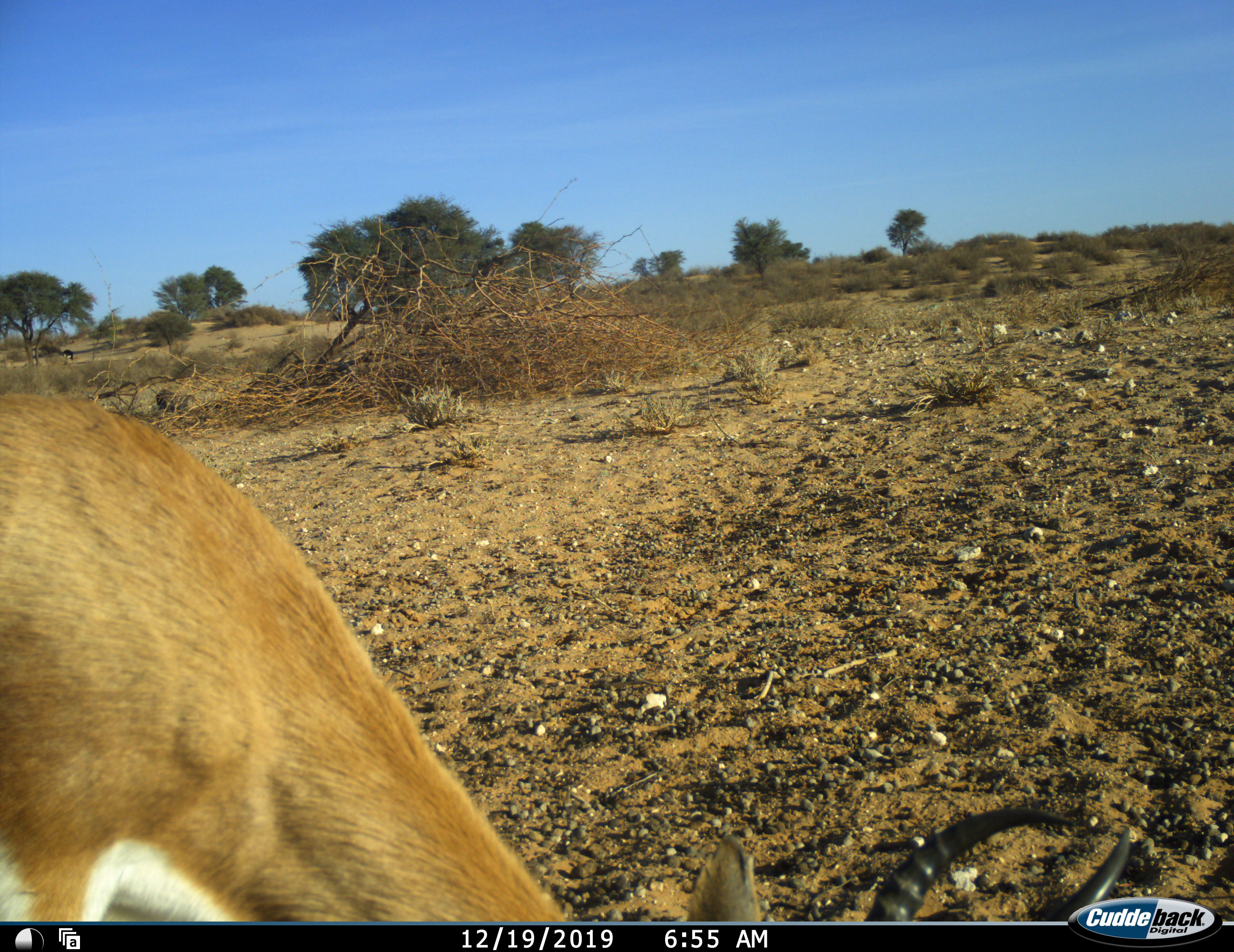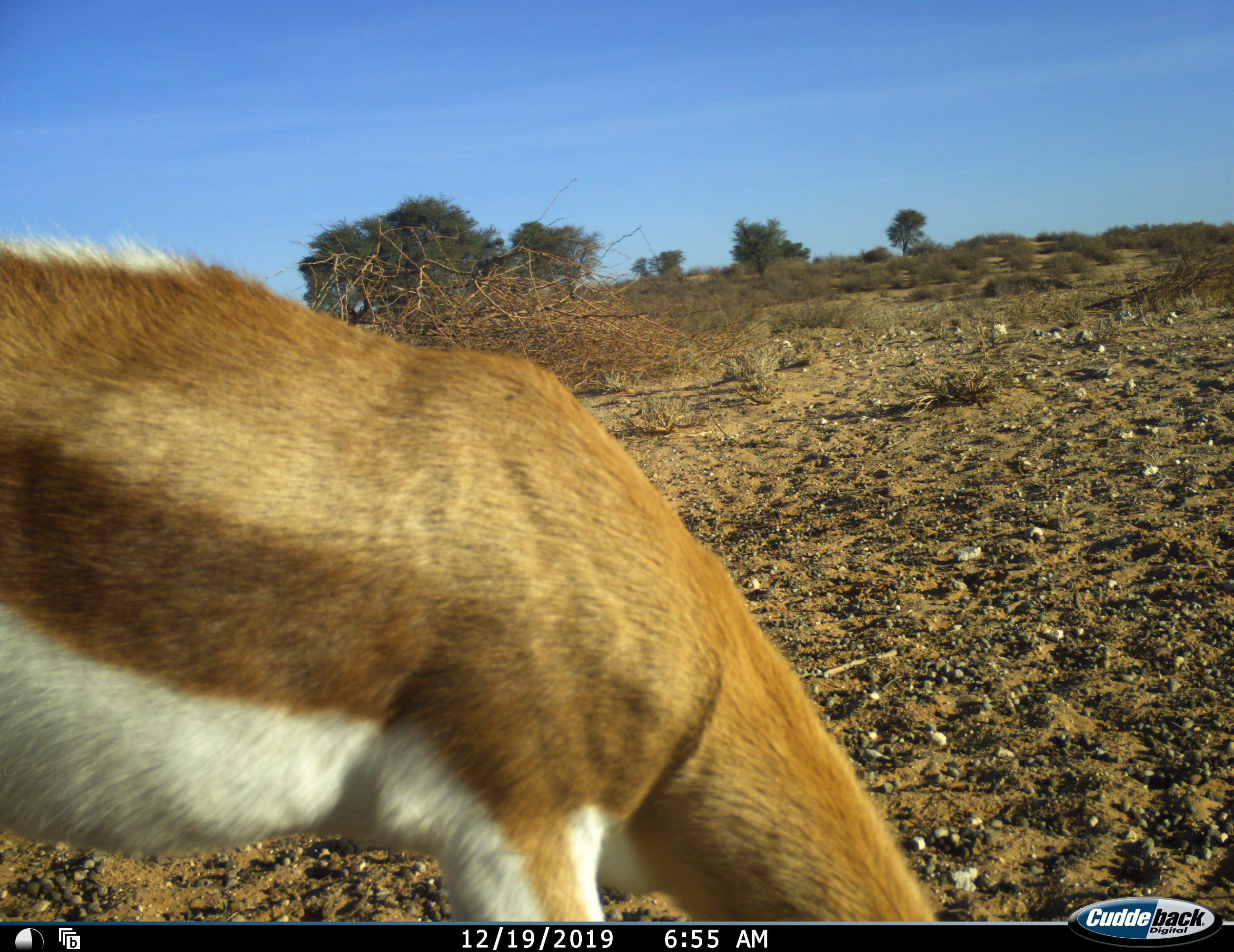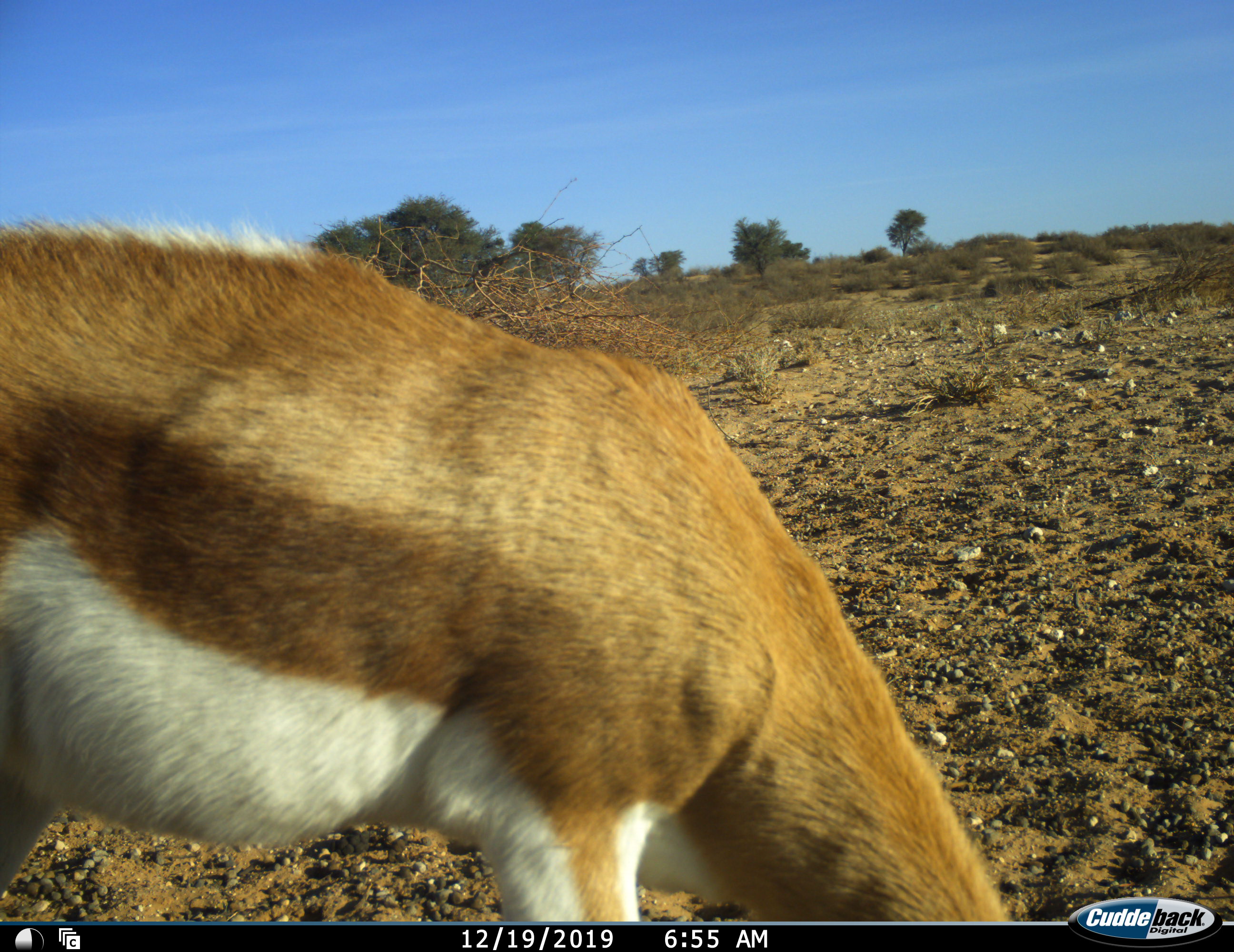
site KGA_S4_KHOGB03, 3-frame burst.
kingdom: Animalia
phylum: Chordata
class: Mammalia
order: Artiodactyla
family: Bovidae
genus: Antidorcas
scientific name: Antidorcas marsupialis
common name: springbok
Springbok (Antidorcas marsupialis), count 1. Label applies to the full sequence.